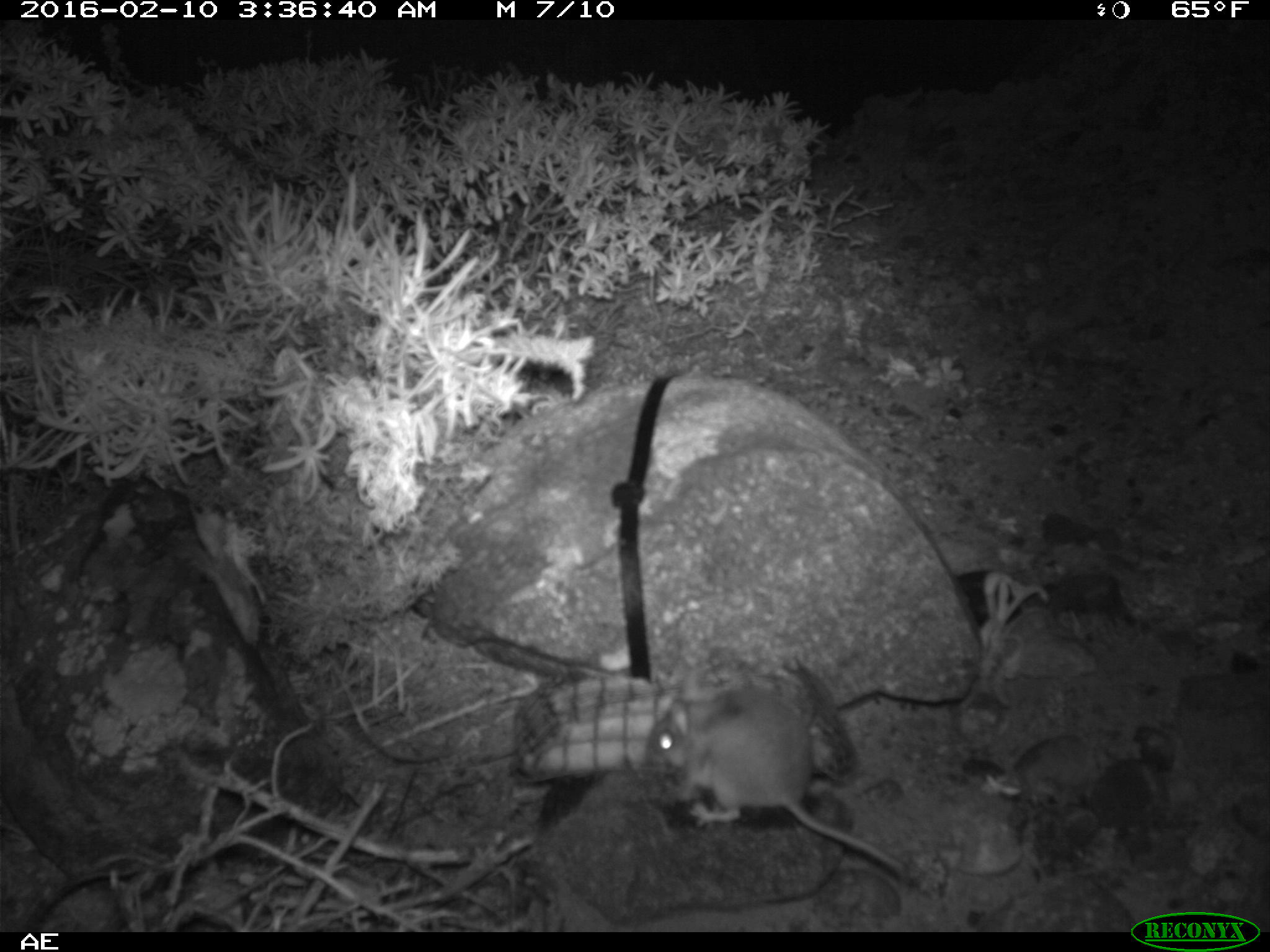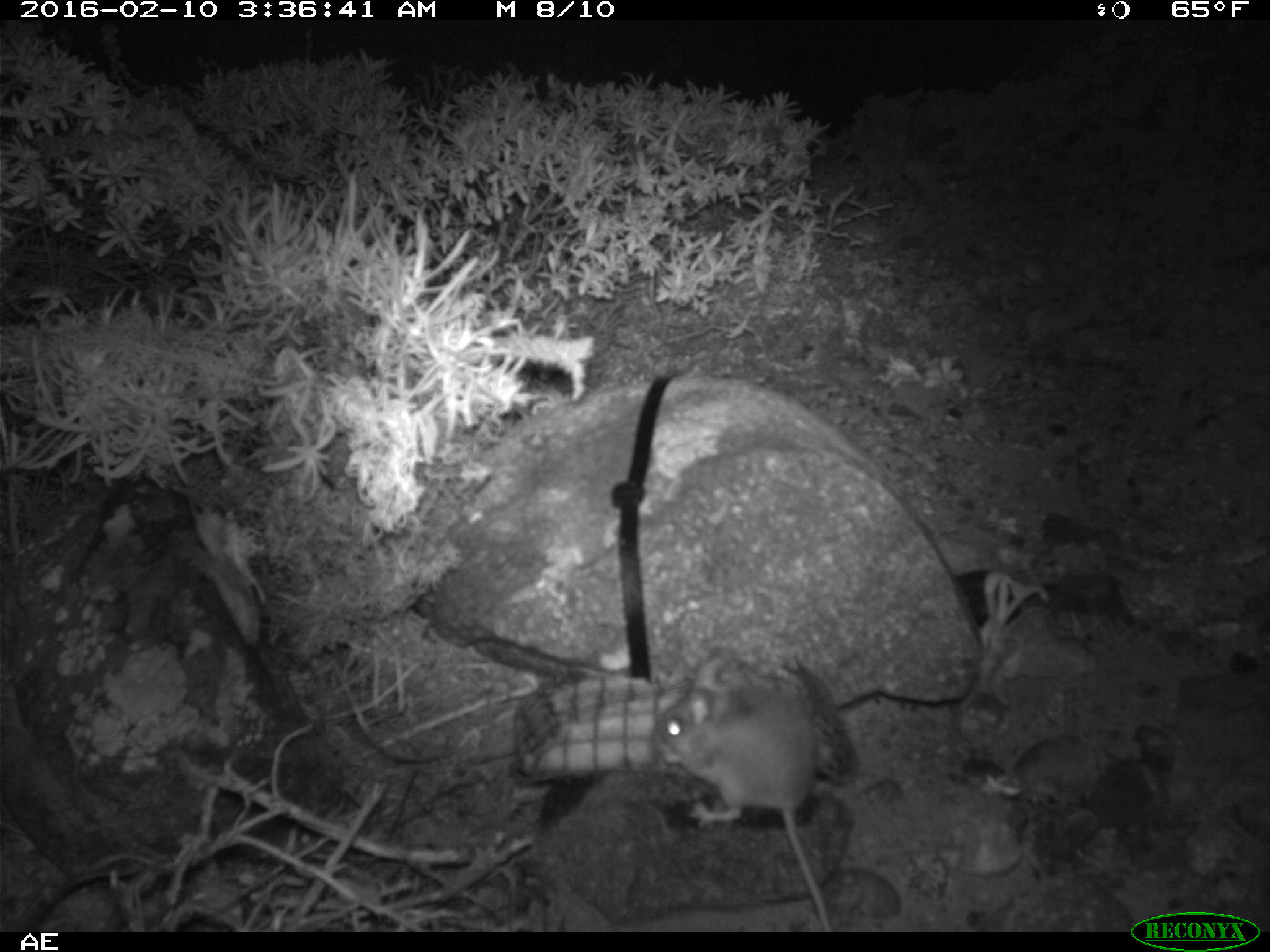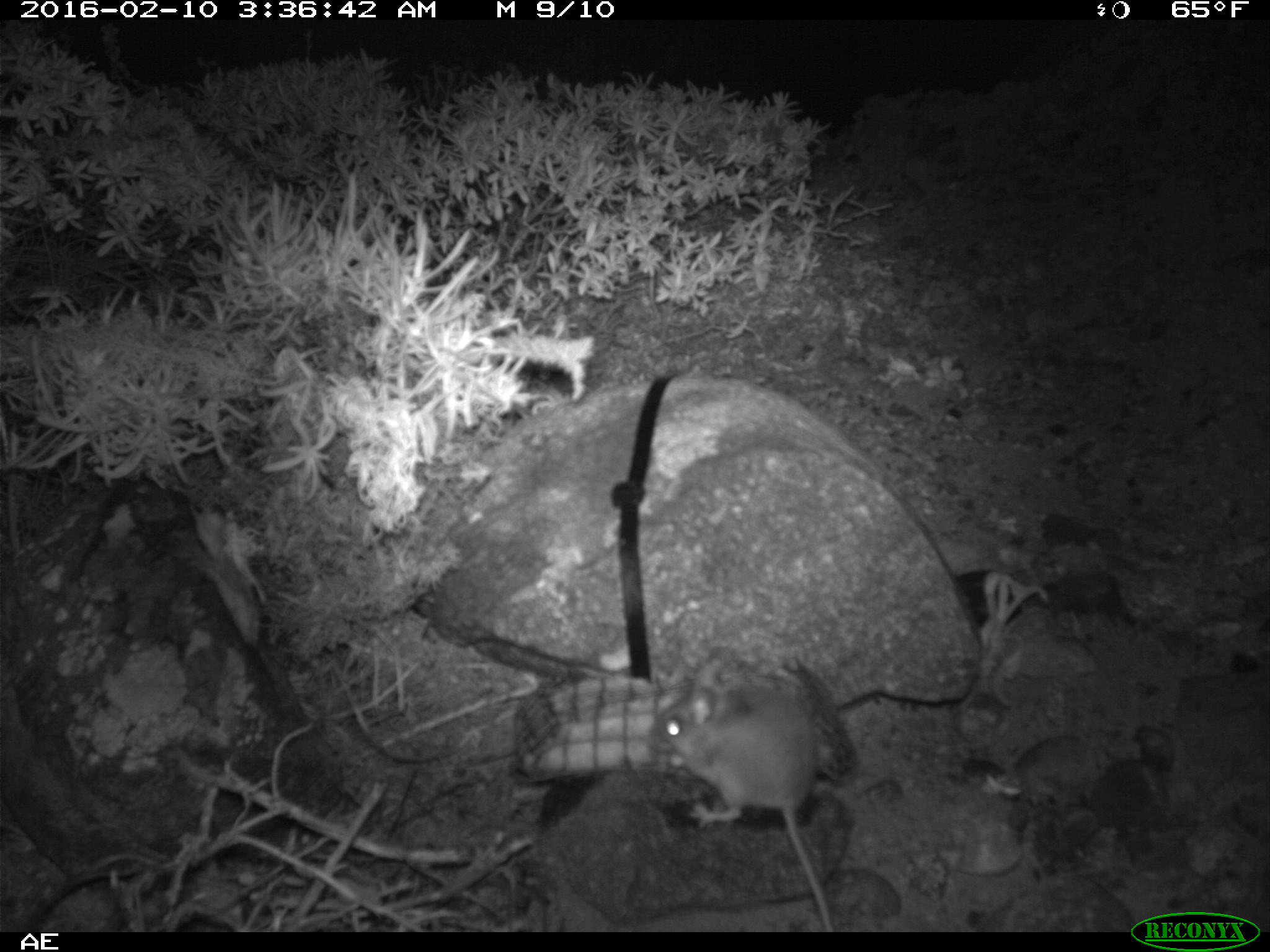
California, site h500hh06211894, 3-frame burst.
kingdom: Animalia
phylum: Chordata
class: Mammalia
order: Rodentia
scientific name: Rodentia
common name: rodent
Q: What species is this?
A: Rodent (Rodentia).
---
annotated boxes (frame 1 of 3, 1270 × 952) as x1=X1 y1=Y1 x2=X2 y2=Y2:
rodent: x1=644 y1=684 x2=917 y2=889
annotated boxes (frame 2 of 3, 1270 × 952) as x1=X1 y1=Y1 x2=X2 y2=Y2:
rodent: x1=654 y1=656 x2=832 y2=932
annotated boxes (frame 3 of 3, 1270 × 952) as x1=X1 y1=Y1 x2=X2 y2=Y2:
rodent: x1=650 y1=665 x2=835 y2=930